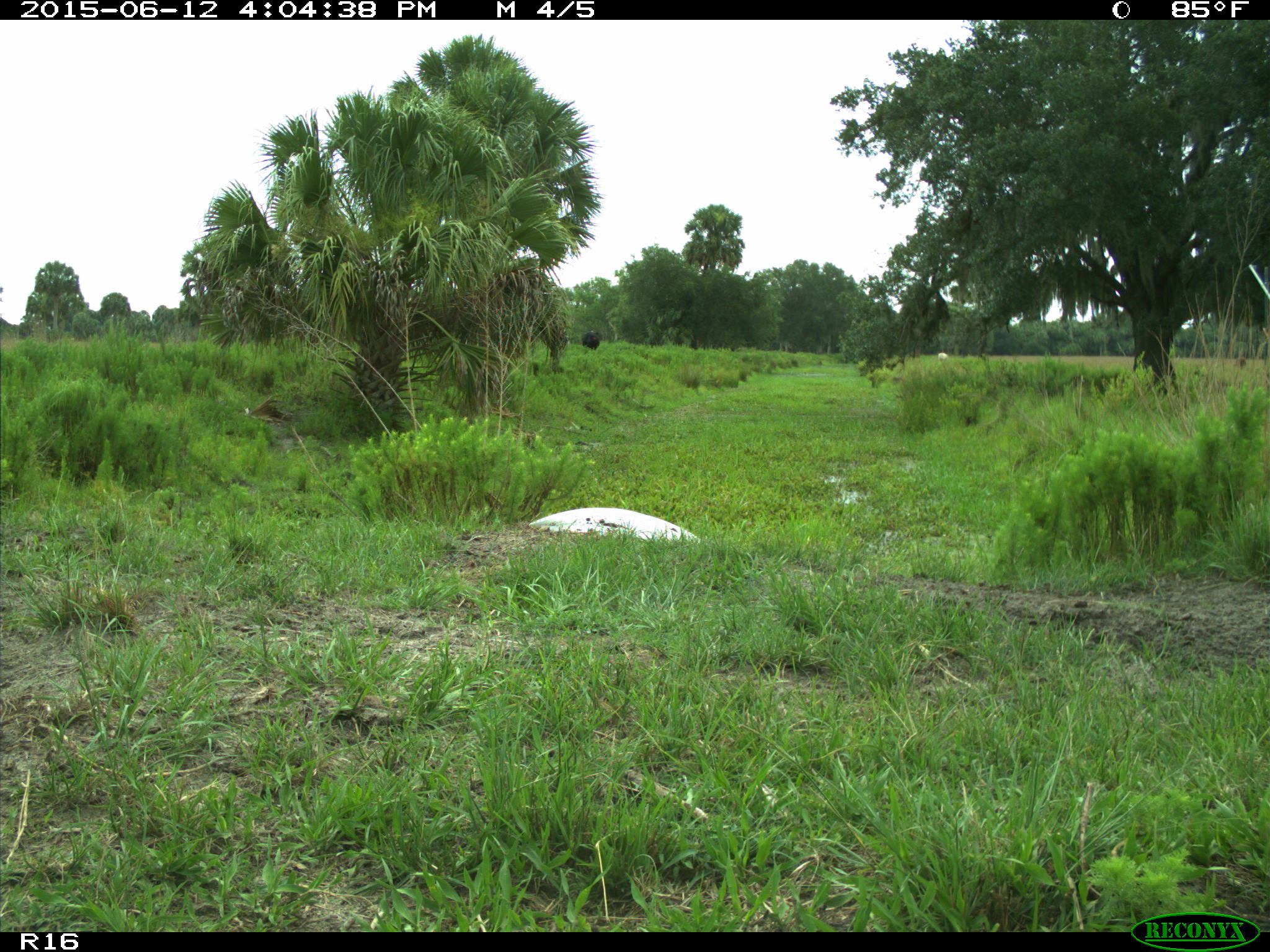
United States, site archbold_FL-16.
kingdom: Animalia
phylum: Chordata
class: Mammalia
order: Artiodactyla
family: Bovidae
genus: Bos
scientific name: Bos taurus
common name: domestic cow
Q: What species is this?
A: Bos taurus (domestic cow).